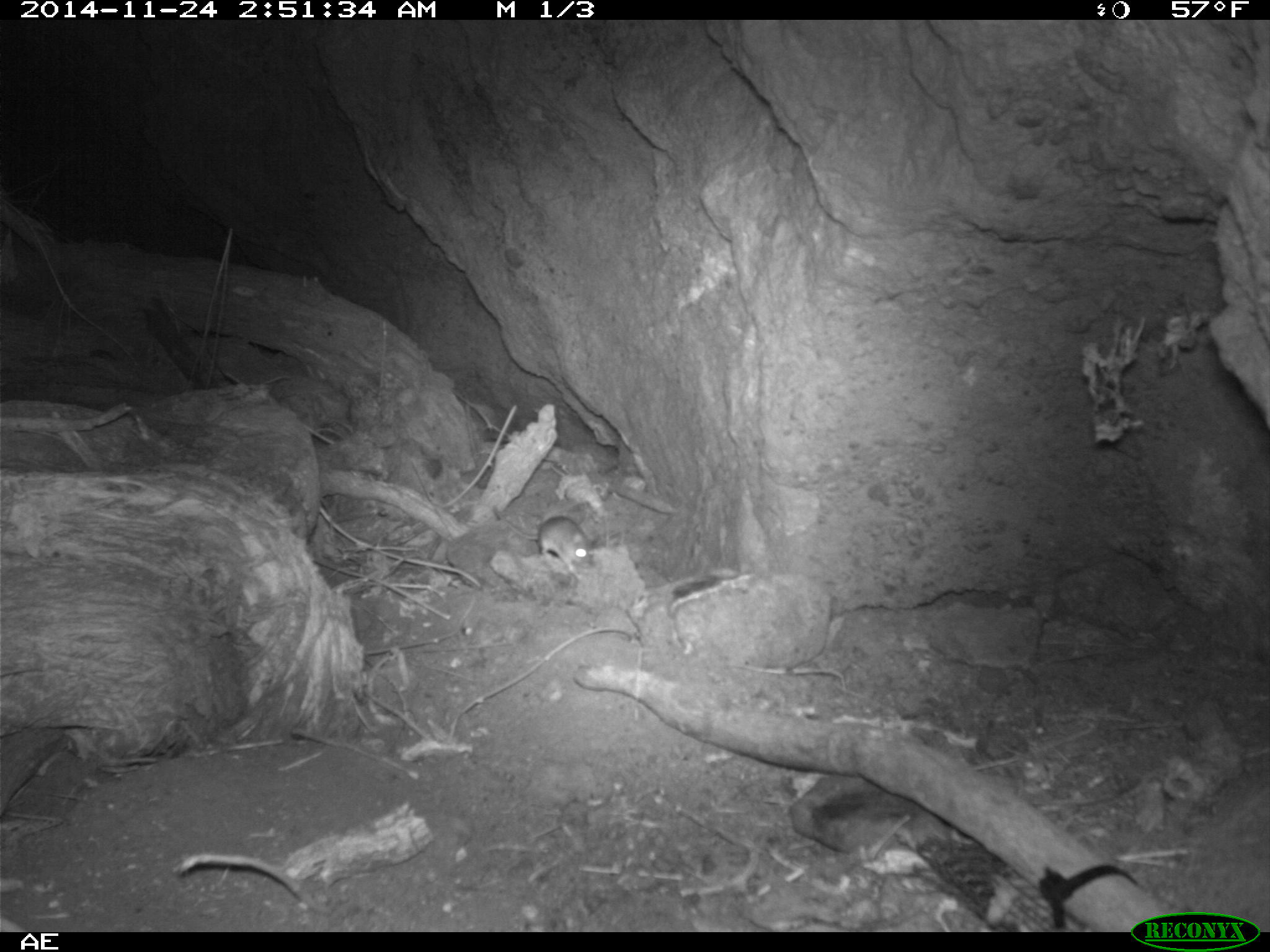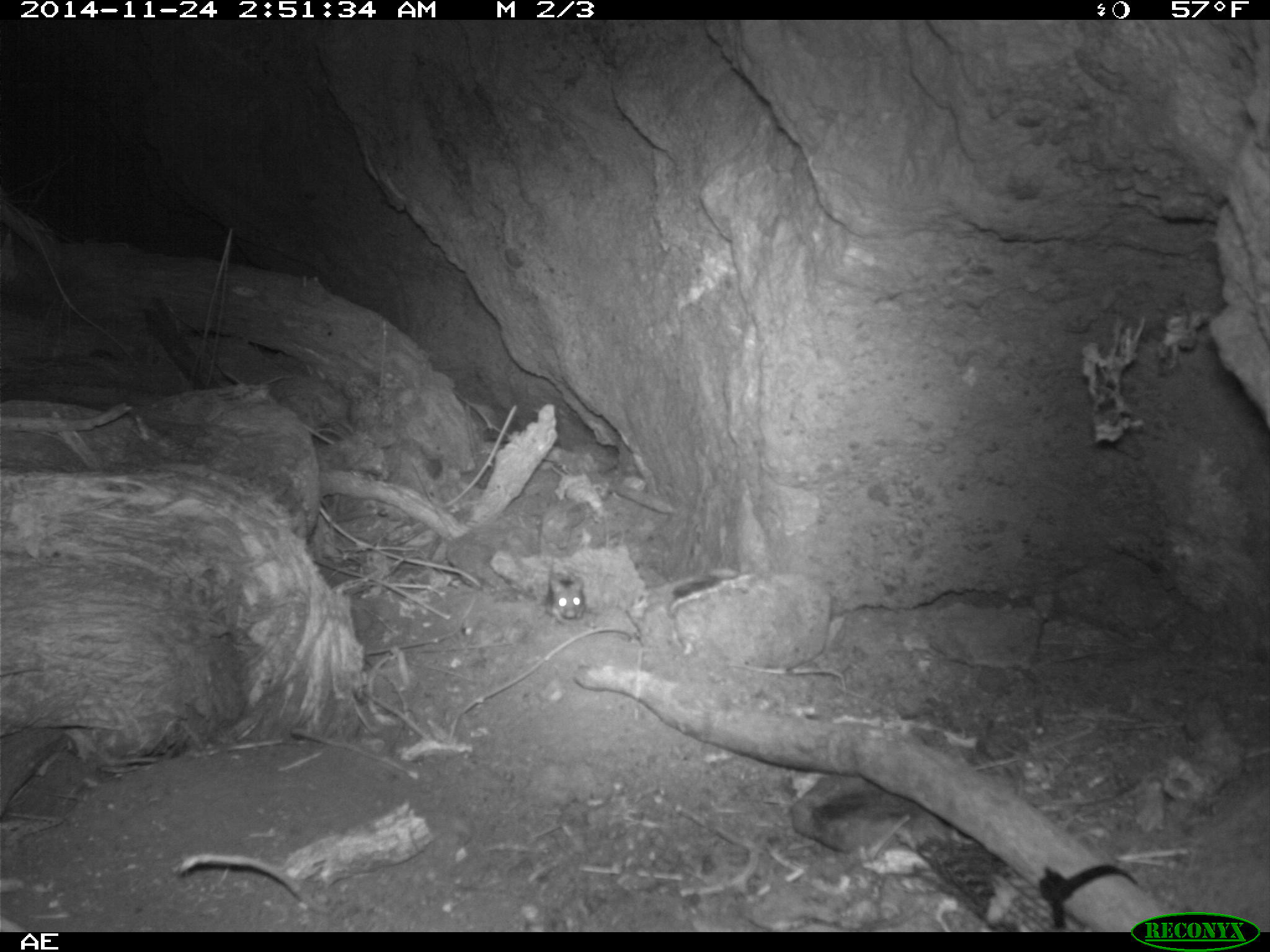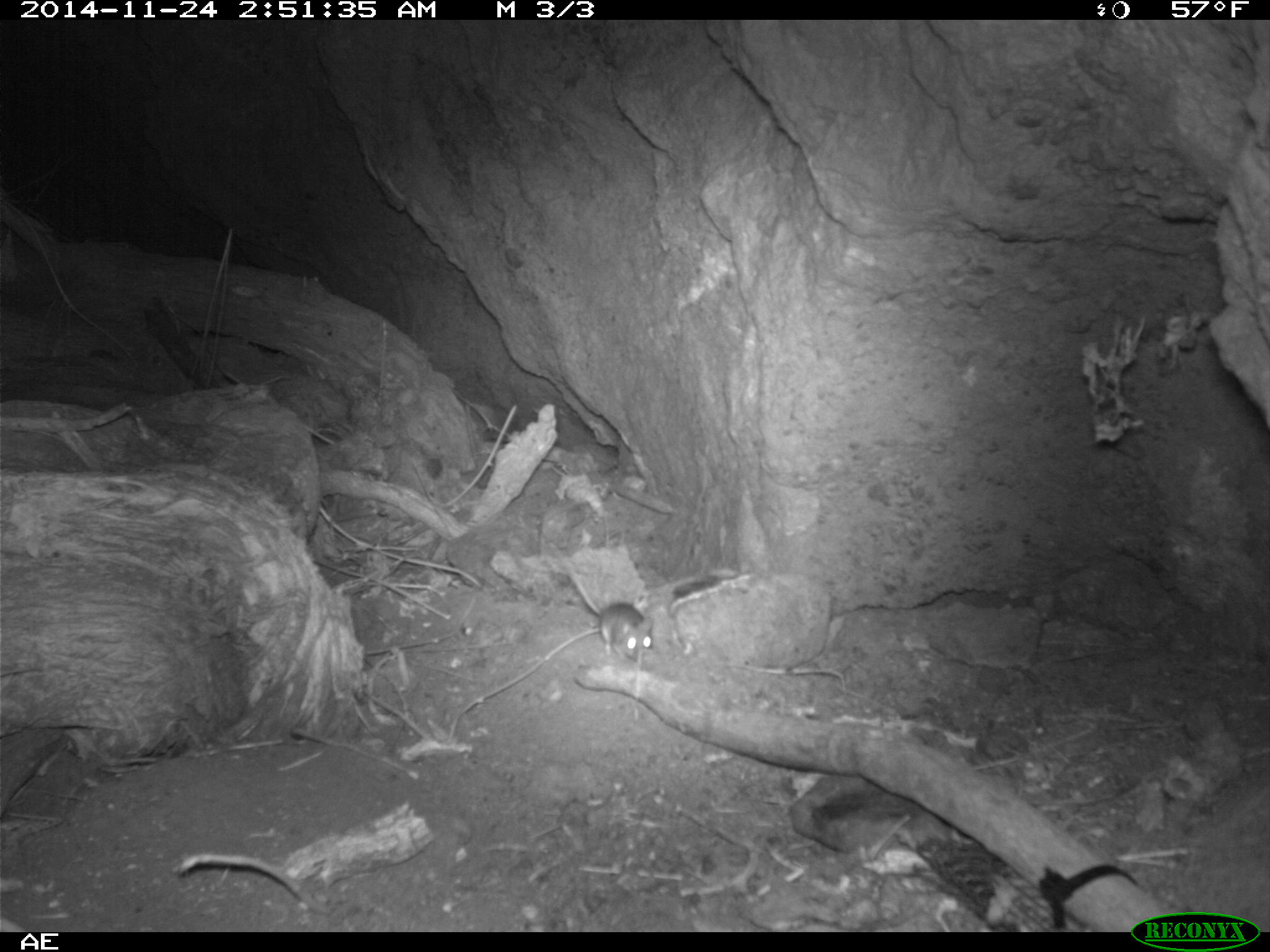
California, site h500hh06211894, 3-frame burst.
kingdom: Animalia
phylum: Chordata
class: Mammalia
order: Rodentia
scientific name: Rodentia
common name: rodent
Rodent (Rodentia).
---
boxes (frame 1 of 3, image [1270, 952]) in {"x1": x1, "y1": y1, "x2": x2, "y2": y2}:
rodent: {"x1": 492, "y1": 505, "x2": 594, "y2": 580}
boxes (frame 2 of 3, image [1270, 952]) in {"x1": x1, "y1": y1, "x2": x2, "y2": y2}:
rodent: {"x1": 544, "y1": 552, "x2": 587, "y2": 624}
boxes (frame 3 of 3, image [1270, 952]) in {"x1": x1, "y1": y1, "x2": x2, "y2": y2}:
rodent: {"x1": 548, "y1": 540, "x2": 654, "y2": 662}